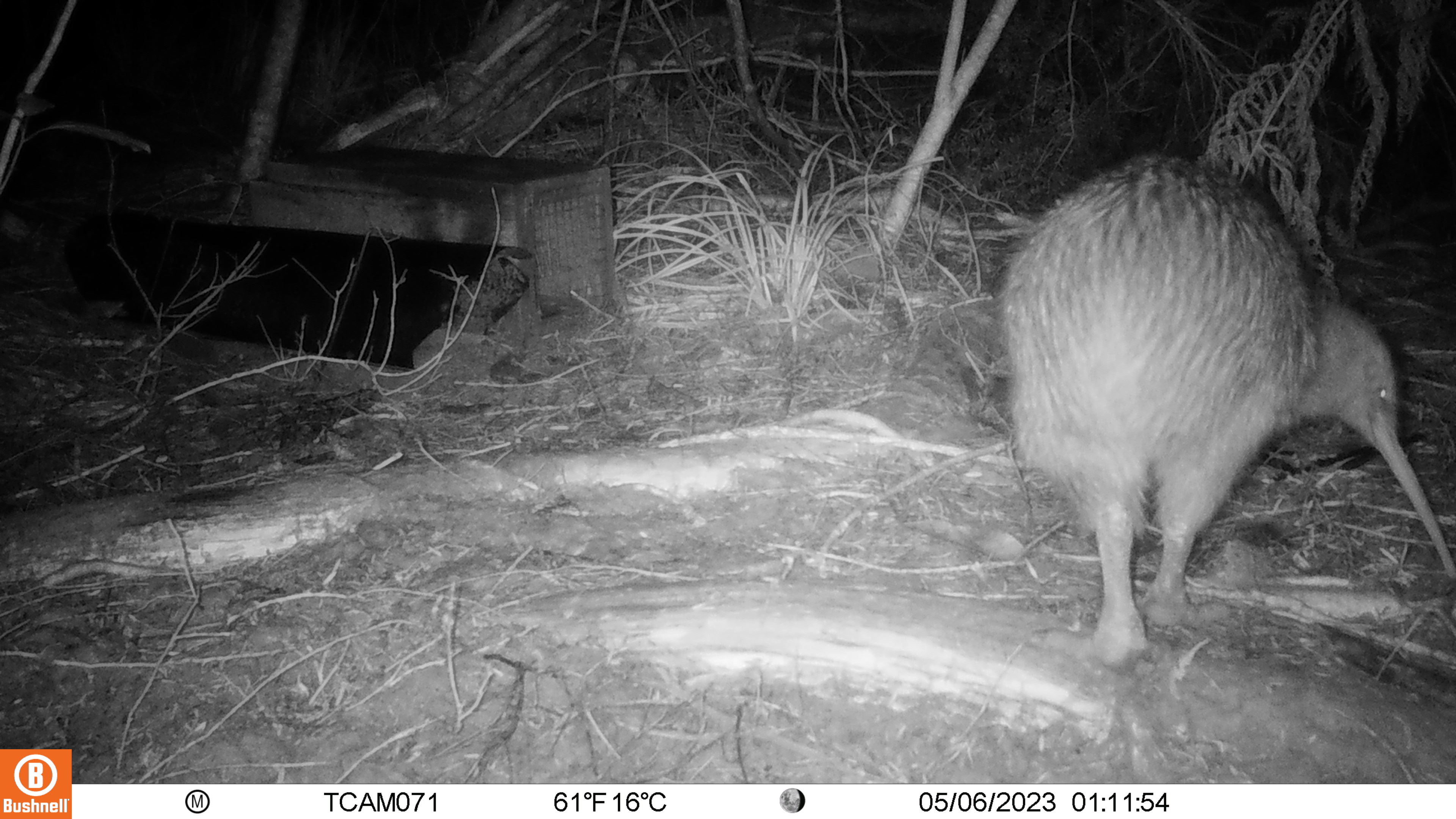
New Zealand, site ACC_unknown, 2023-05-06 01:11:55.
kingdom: Animalia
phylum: Chordata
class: Aves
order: Apterygiformes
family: Apterygidae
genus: Apteryx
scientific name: Apteryx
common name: kiwi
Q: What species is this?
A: Kiwi (Apteryx).